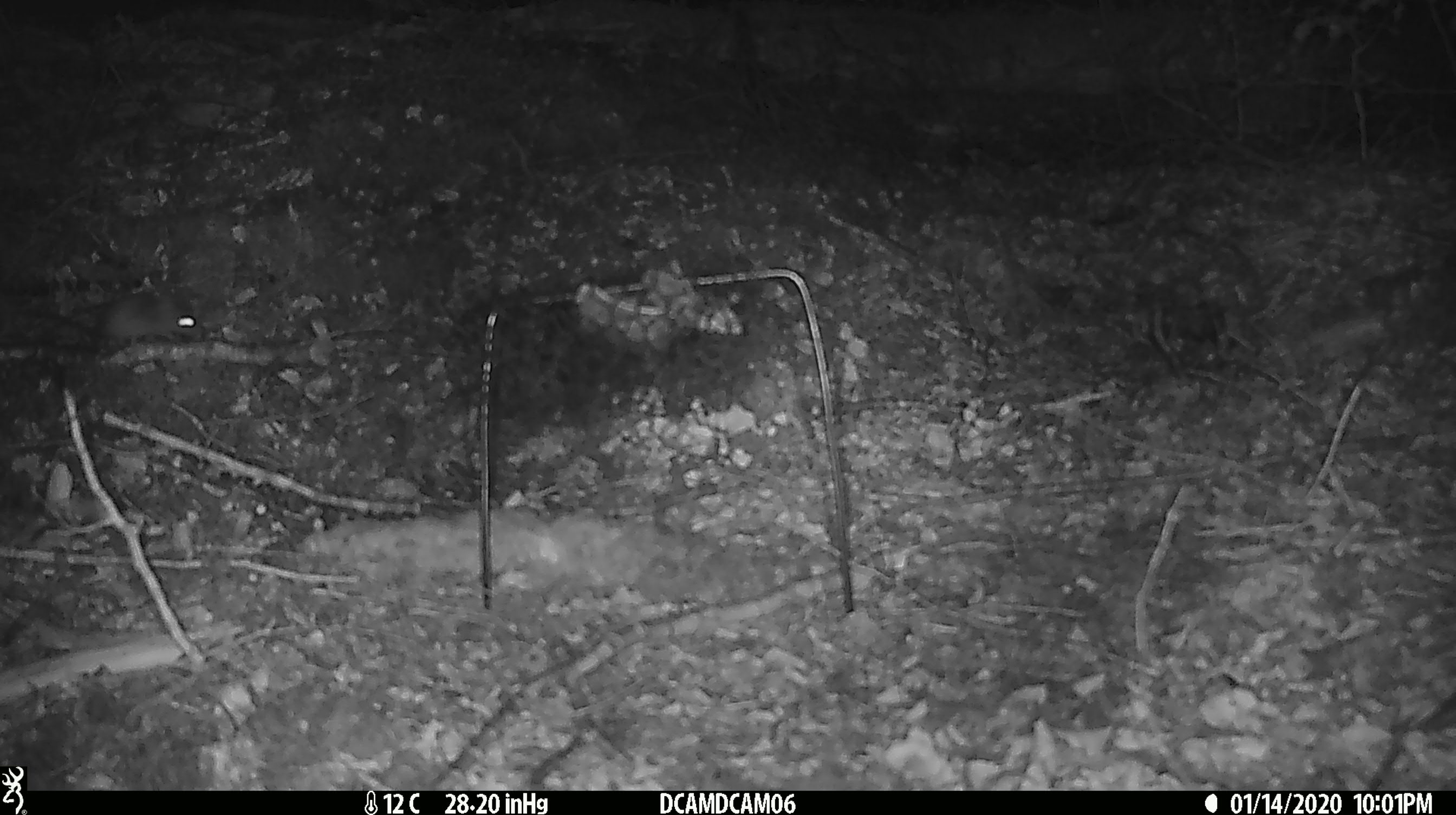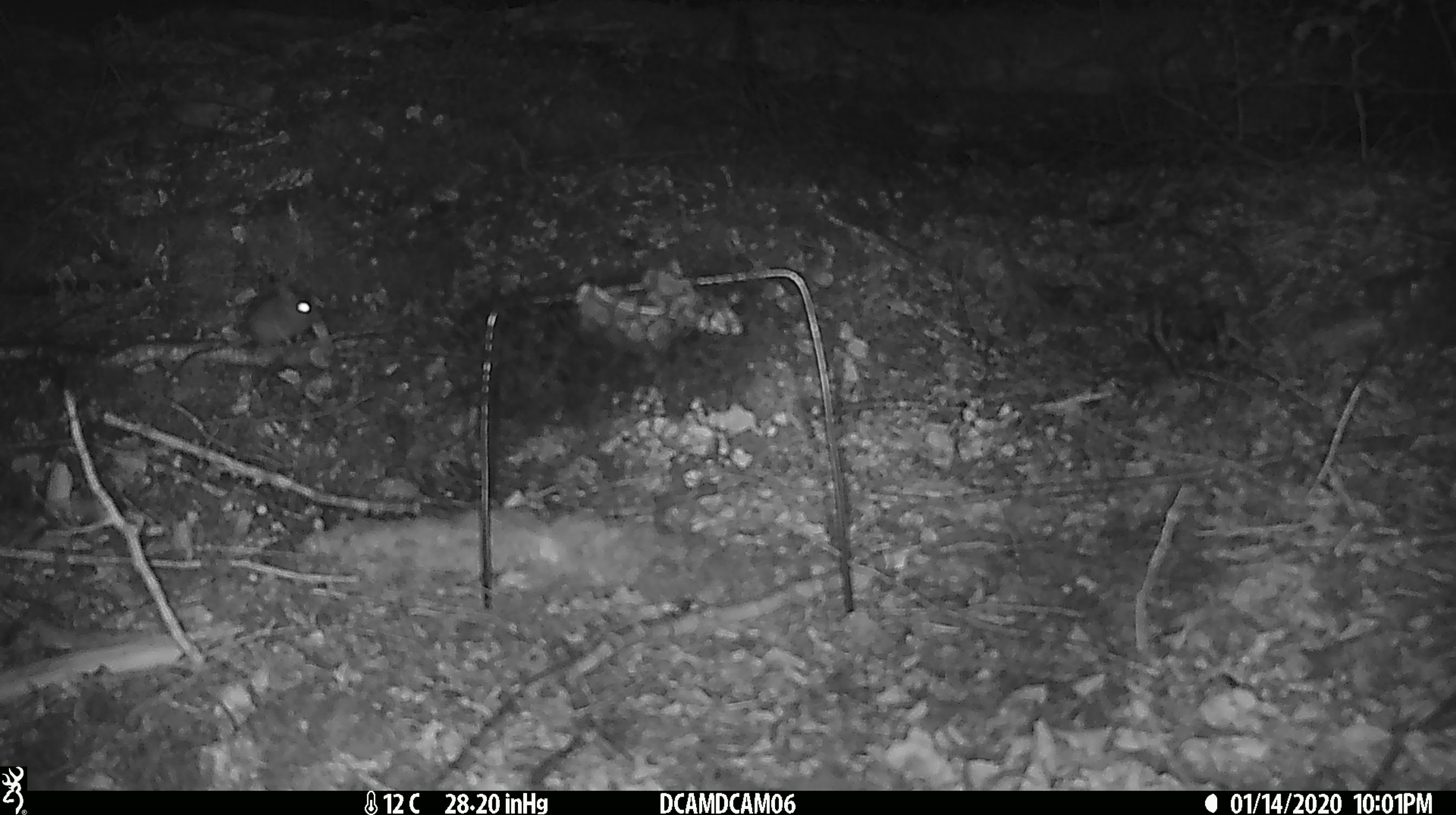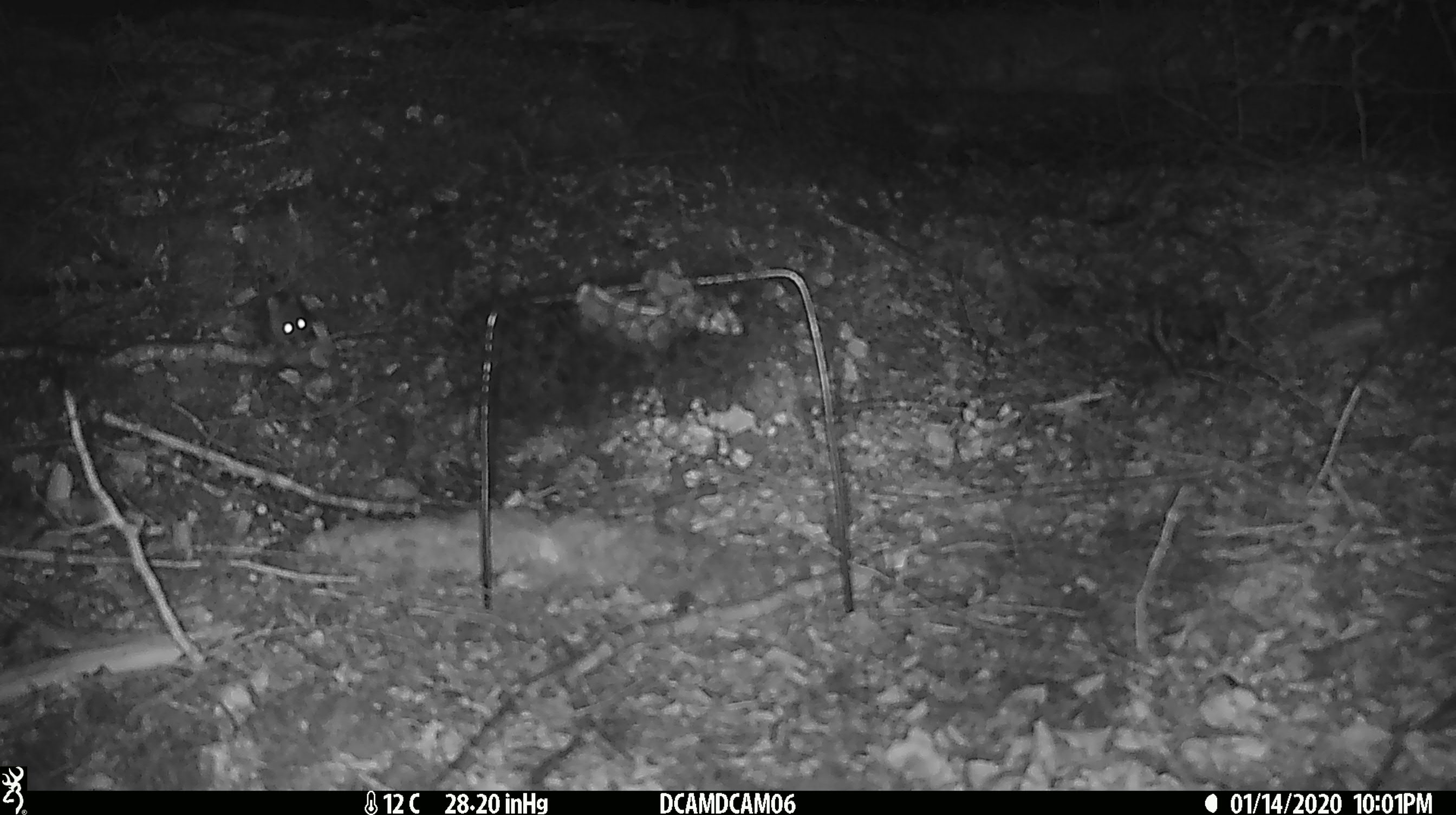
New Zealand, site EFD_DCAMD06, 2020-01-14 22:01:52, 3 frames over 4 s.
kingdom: Animalia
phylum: Chordata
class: Mammalia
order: Rodentia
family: Muridae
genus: Mus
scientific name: Mus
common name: mouse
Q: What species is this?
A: Mouse (Mus).